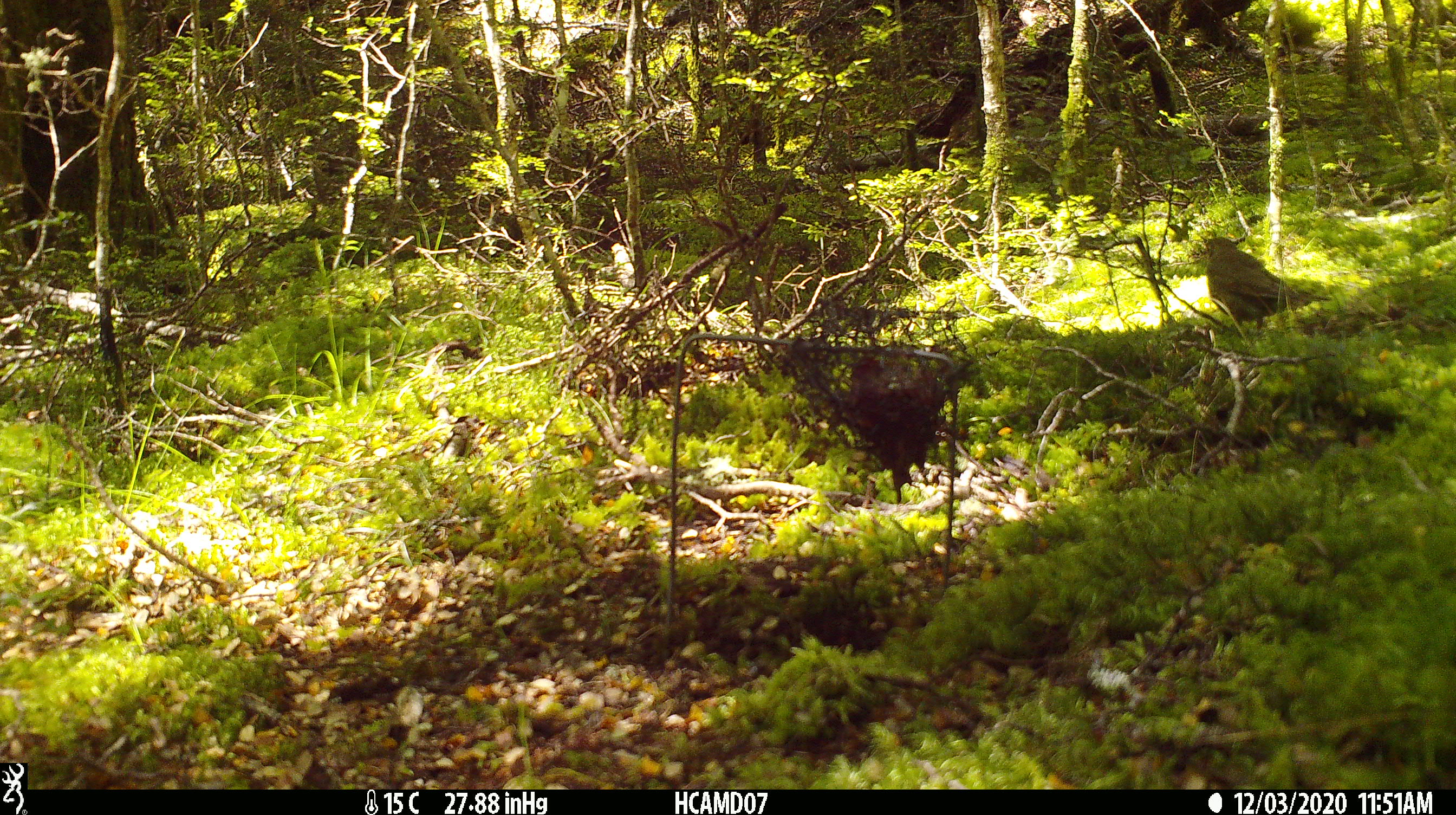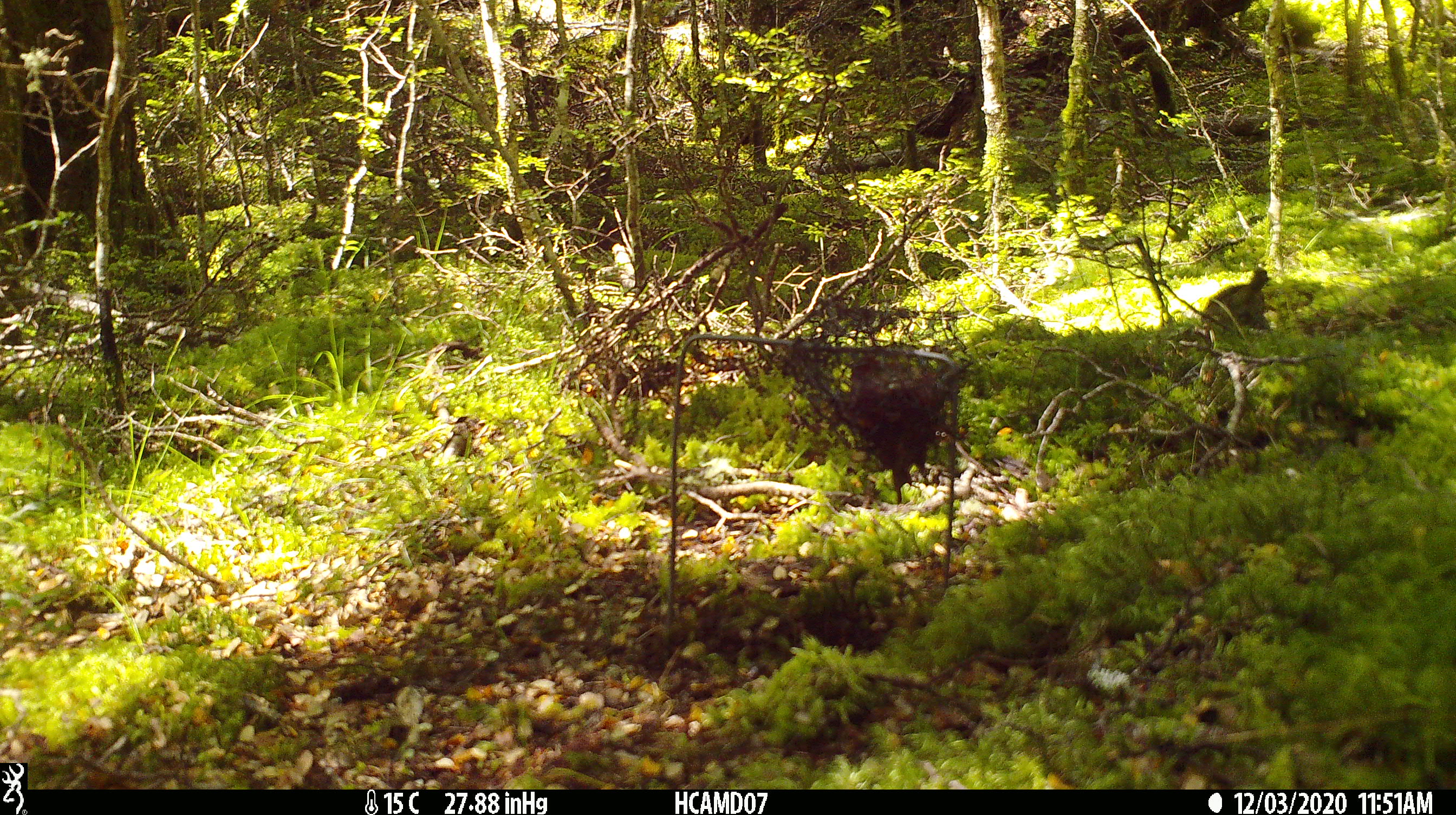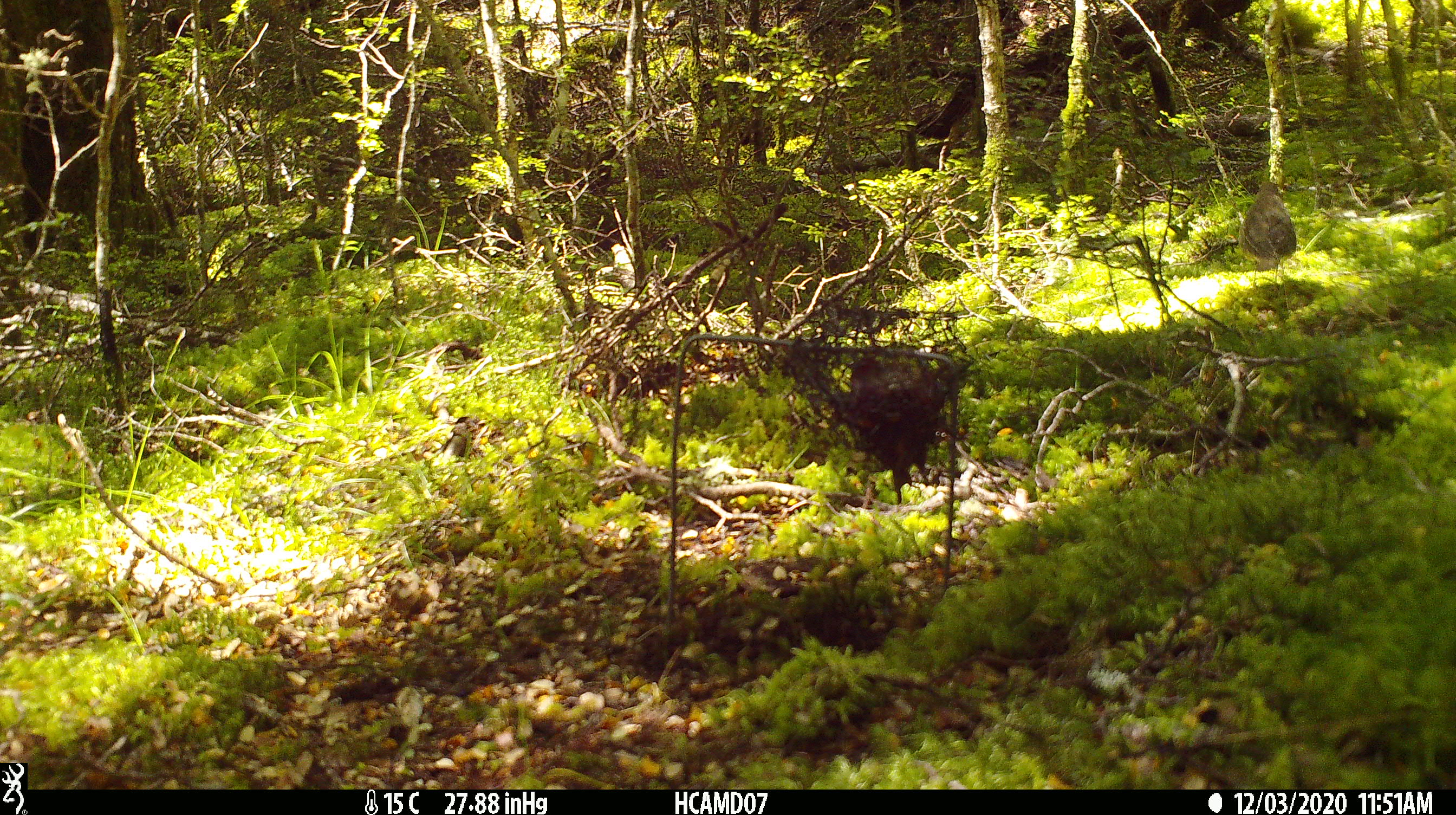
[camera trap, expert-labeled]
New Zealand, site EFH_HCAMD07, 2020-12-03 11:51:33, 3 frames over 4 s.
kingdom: Animalia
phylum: Chordata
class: Aves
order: Passeriformes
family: Turdidae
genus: Turdus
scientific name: Turdus philomelos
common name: song thrush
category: thrush